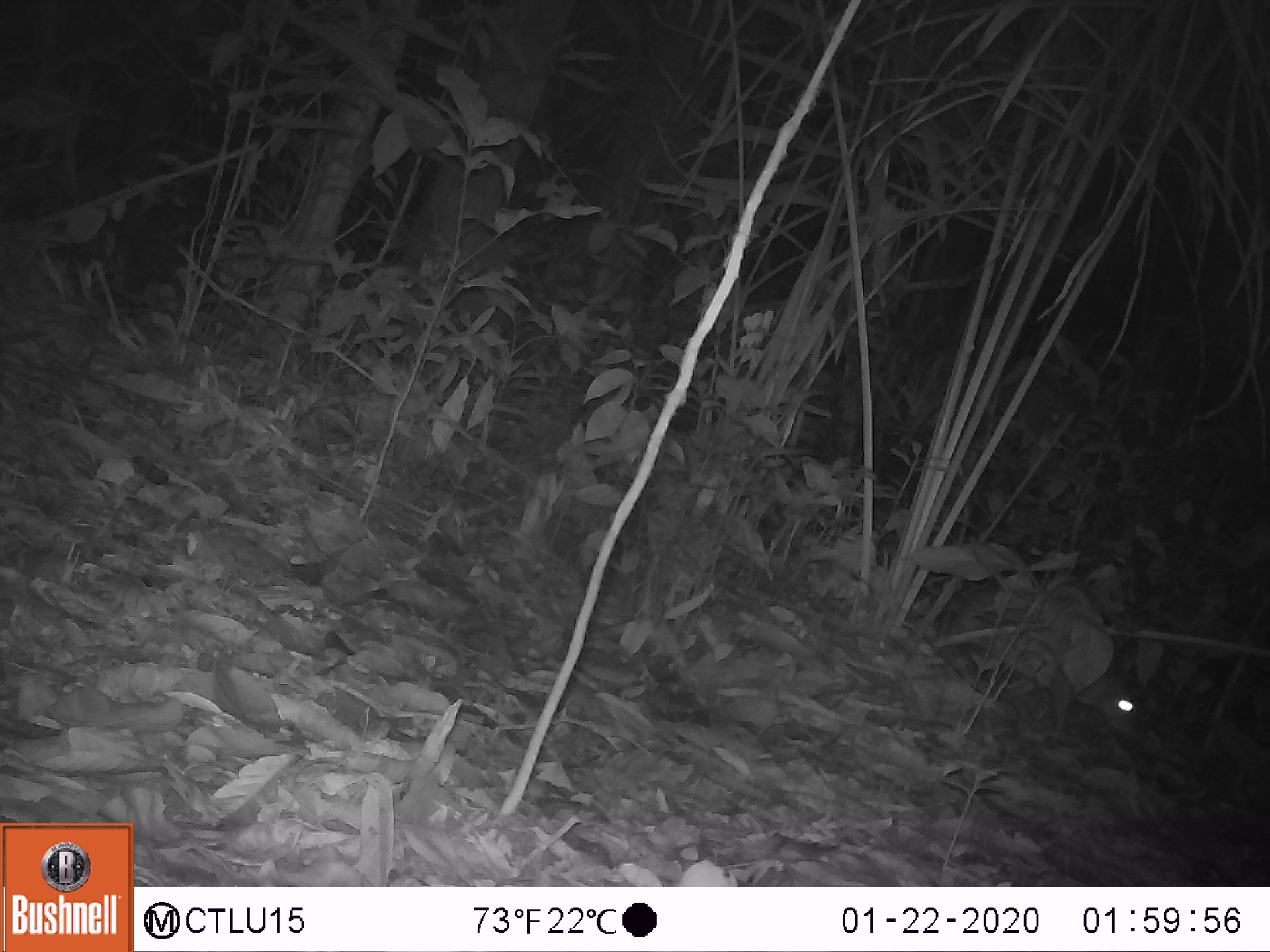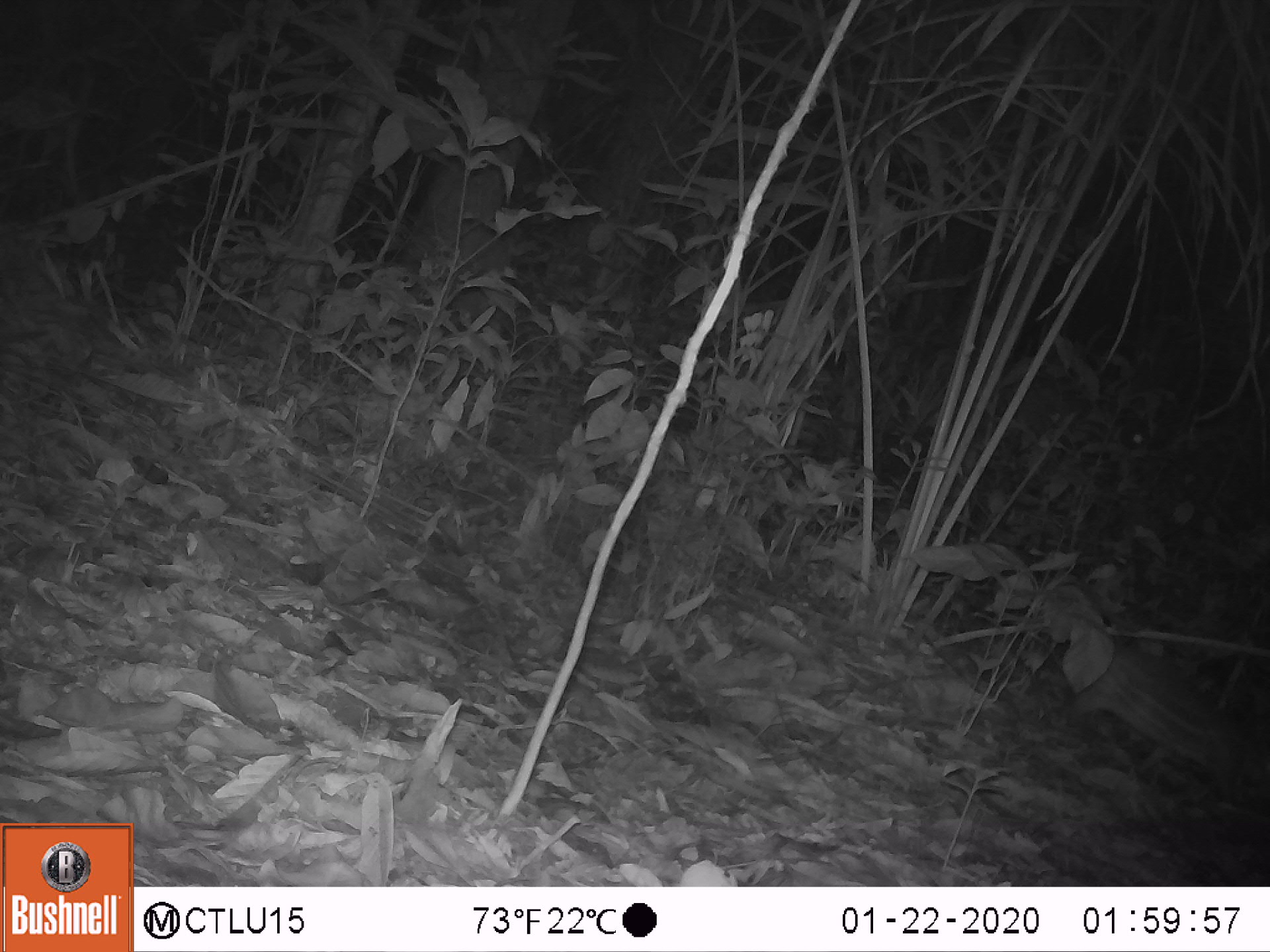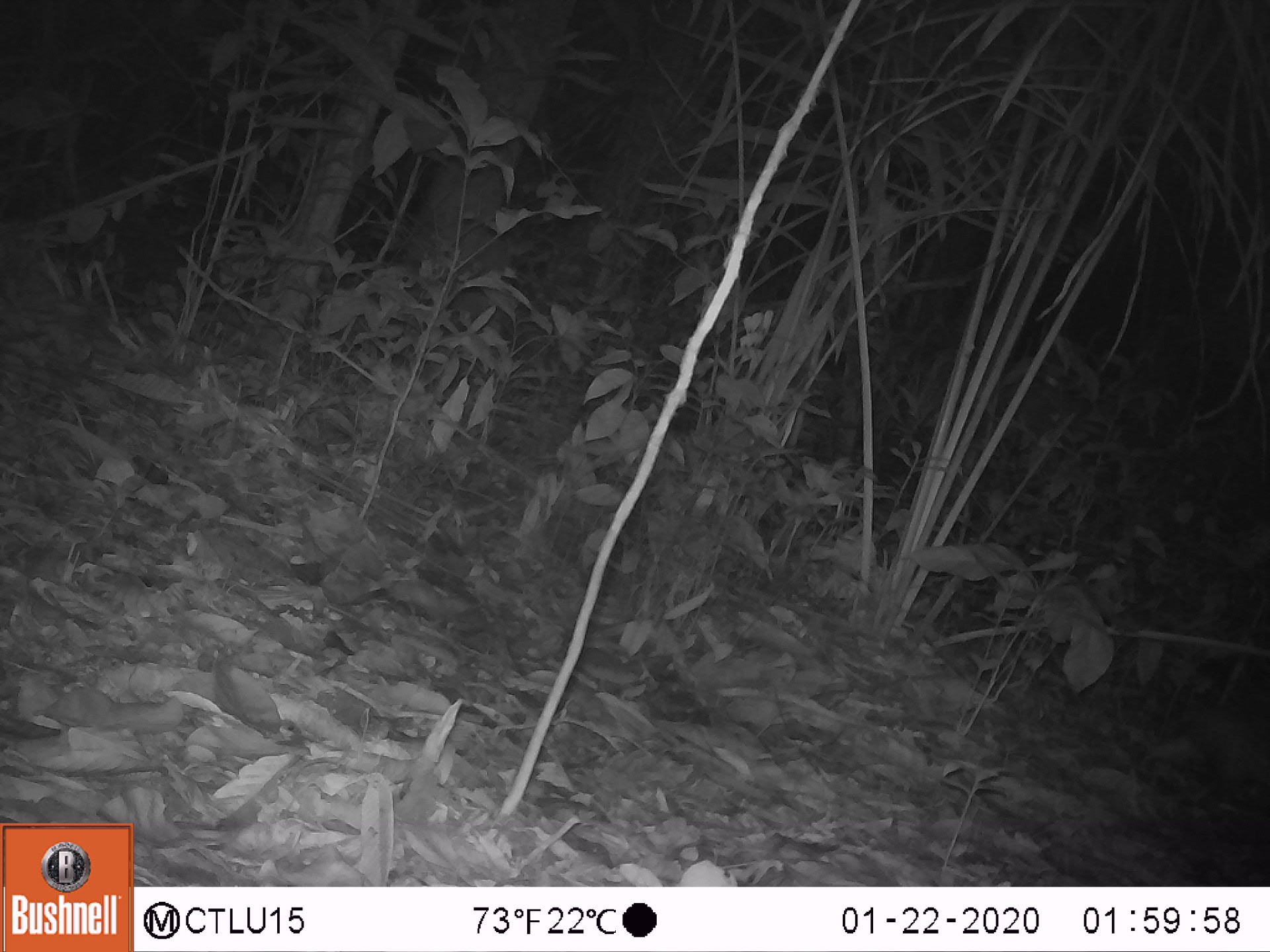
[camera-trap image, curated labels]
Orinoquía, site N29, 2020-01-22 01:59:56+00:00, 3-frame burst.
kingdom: Animalia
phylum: Chordata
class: Mammalia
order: Rodentia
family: Cuniculidae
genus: Cuniculus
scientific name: Cuniculus paca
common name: spotted paca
Spotted paca (Cuniculus paca).